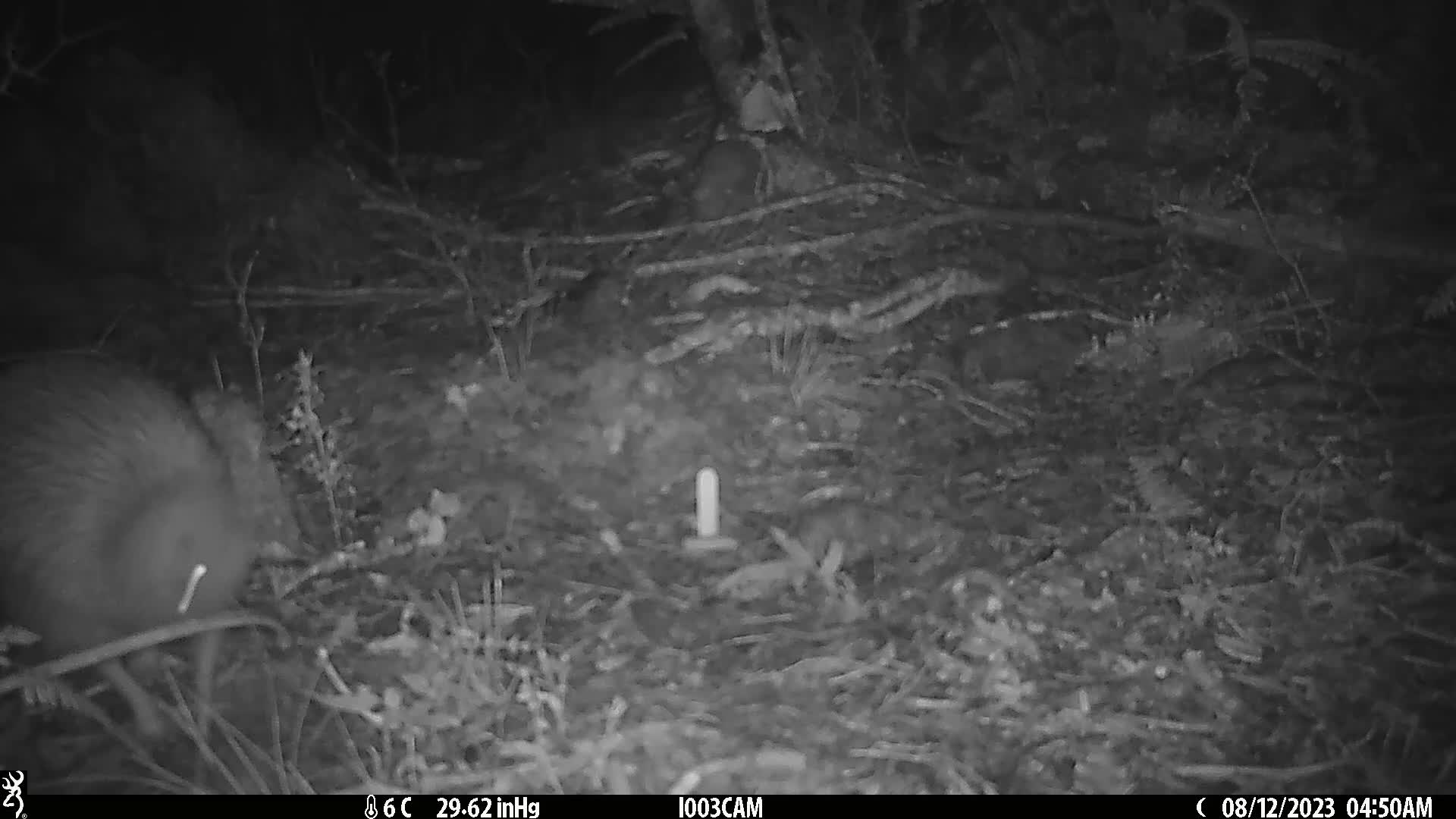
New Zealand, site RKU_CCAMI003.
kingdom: Animalia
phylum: Chordata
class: Aves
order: Apterygiformes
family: Apterygidae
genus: Apteryx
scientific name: Apteryx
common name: kiwi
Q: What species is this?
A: Kiwi (Apteryx).